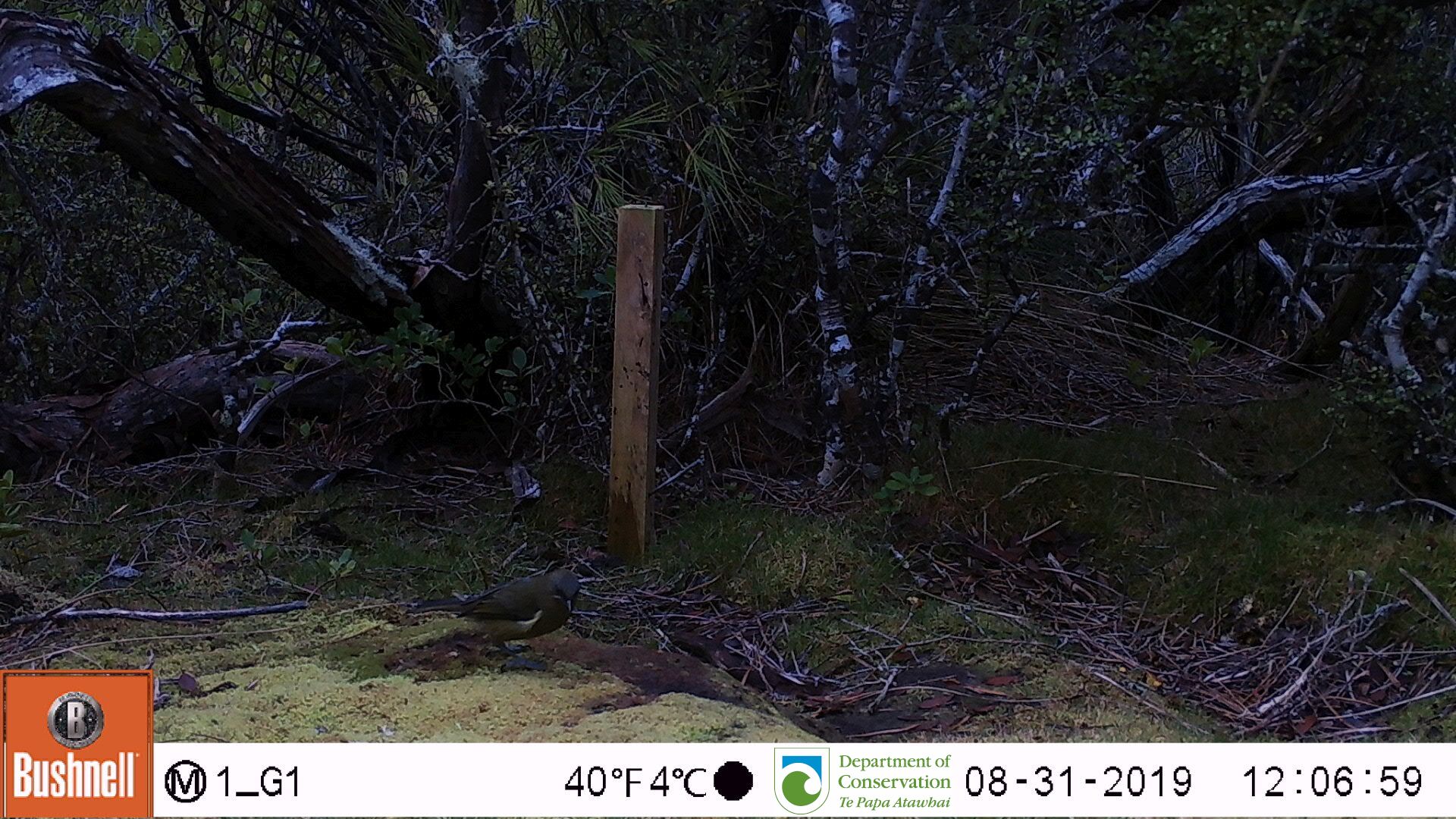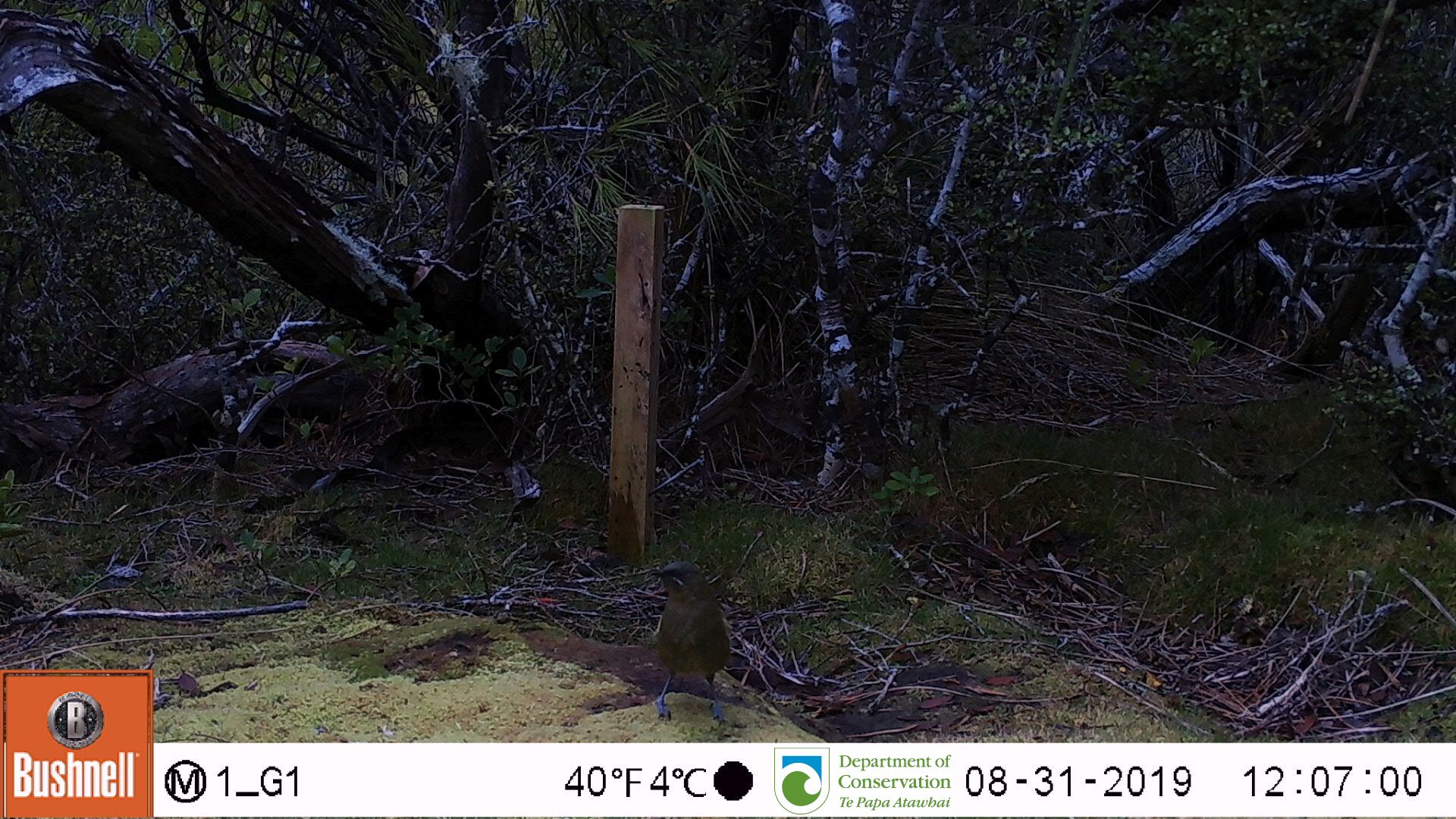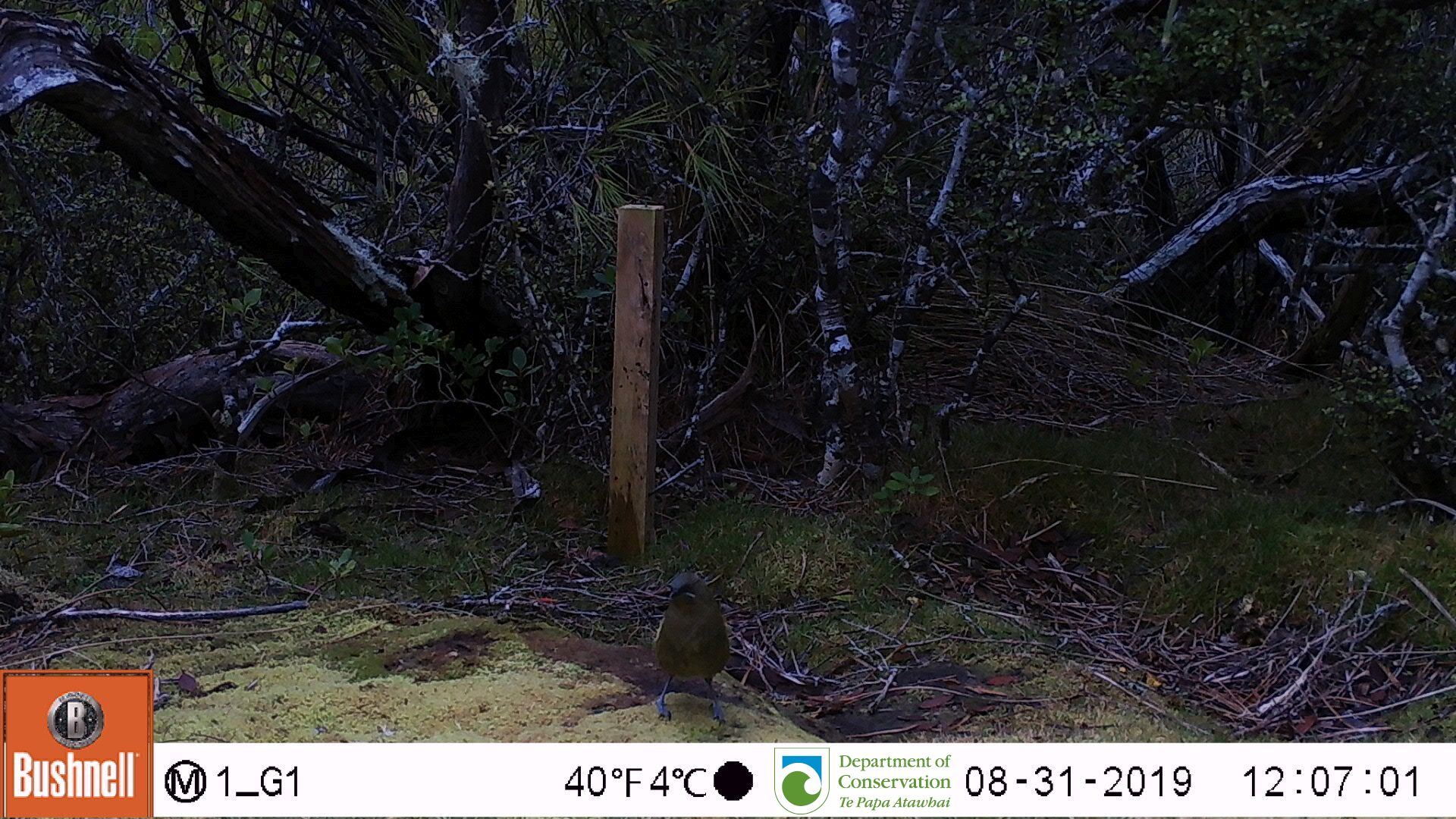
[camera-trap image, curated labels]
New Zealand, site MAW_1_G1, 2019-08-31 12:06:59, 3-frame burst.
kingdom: Animalia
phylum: Chordata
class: Aves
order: Passeriformes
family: Meliphagidae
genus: Anthornis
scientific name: Anthornis melanura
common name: new zealand bellbird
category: bellbird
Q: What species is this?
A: Bellbird (new zealand bellbird) (Anthornis melanura).